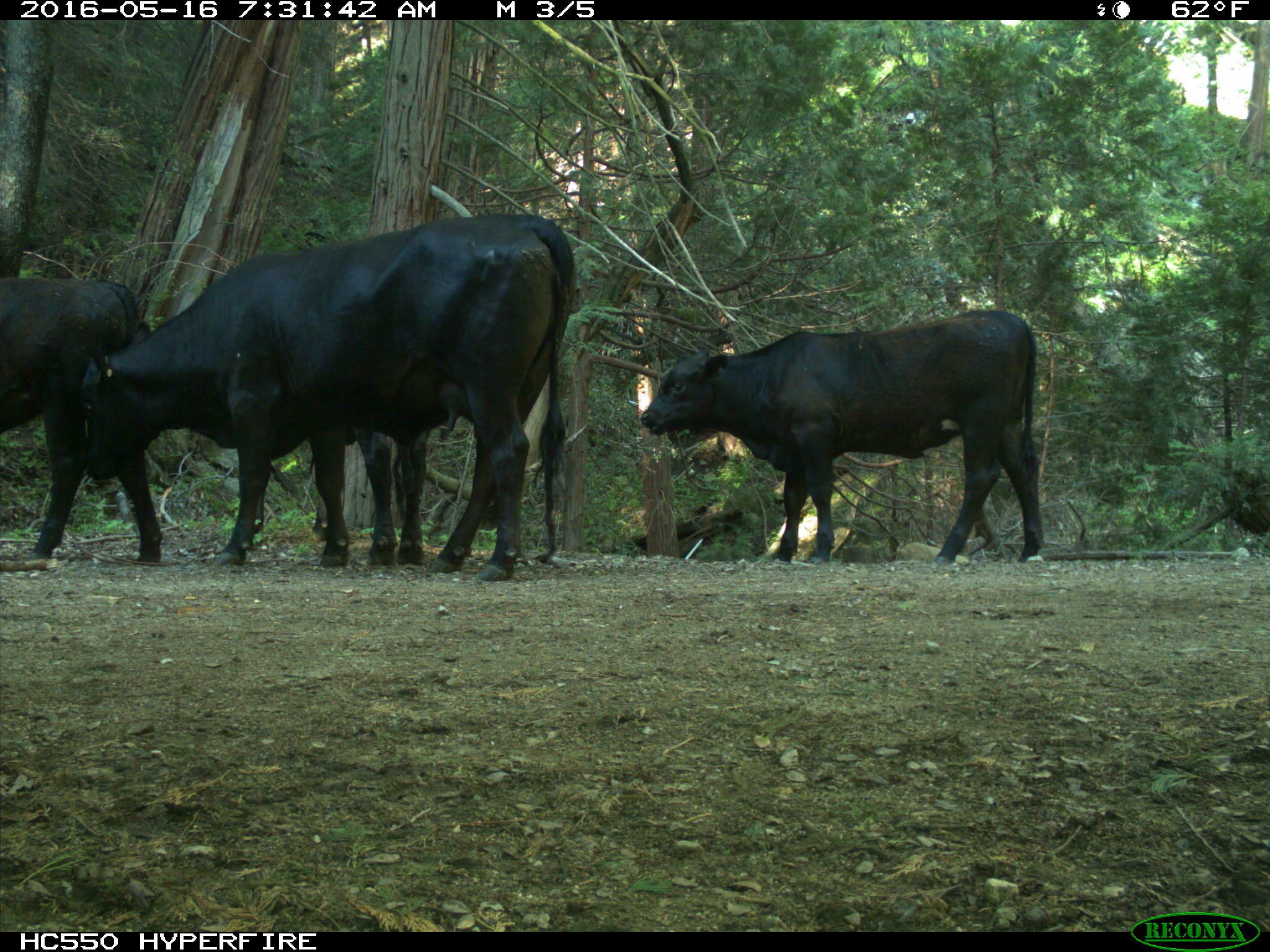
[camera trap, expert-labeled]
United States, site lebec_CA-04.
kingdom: Animalia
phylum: Chordata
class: Mammalia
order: Artiodactyla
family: Bovidae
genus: Bos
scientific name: Bos taurus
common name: domestic cow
Bos taurus (domestic cow).